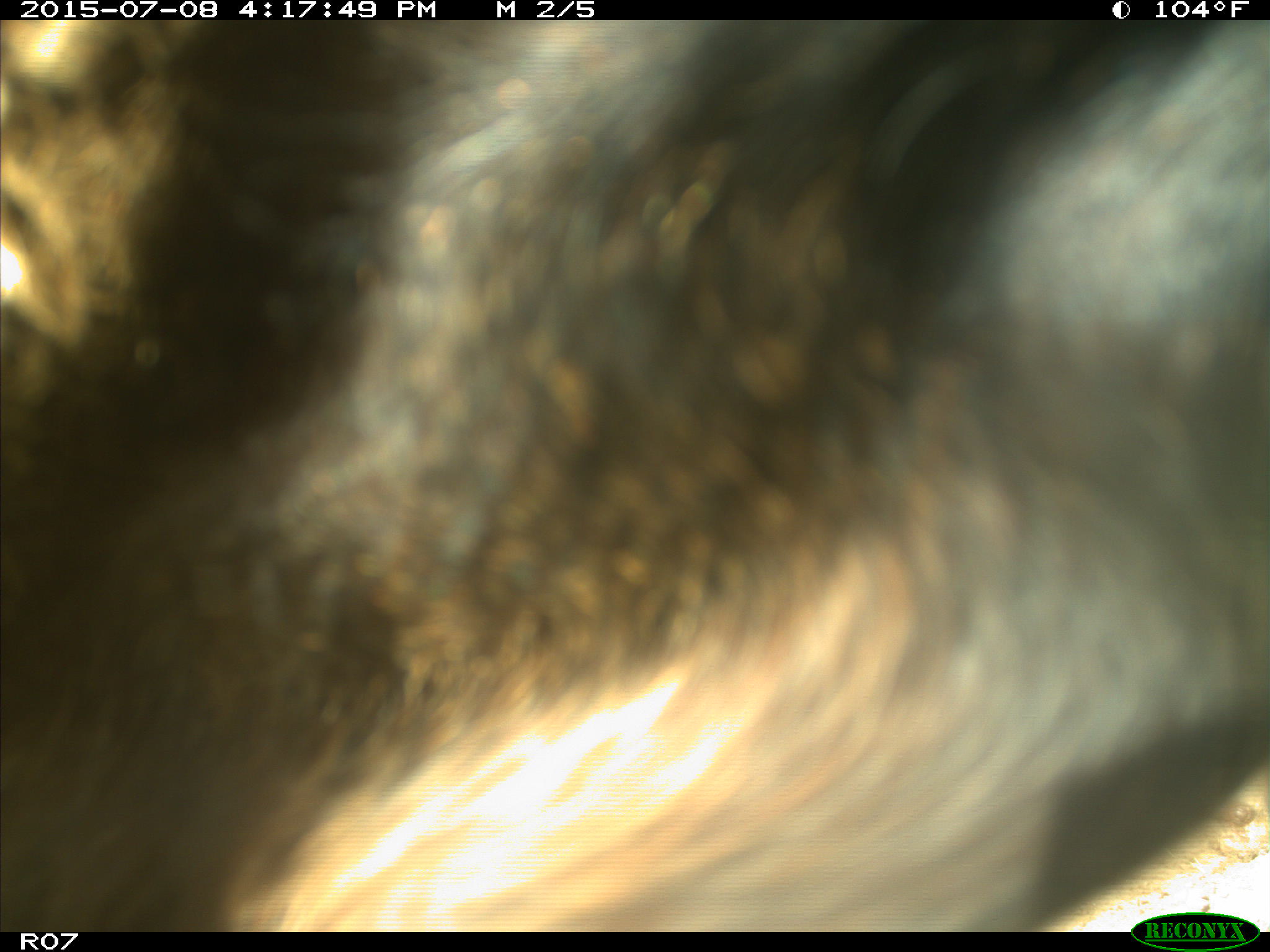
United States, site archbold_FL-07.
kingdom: Animalia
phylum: Chordata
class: Mammalia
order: Artiodactyla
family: Bovidae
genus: Bos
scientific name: Bos taurus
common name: domestic cow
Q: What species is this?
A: Bos taurus (domestic cow).